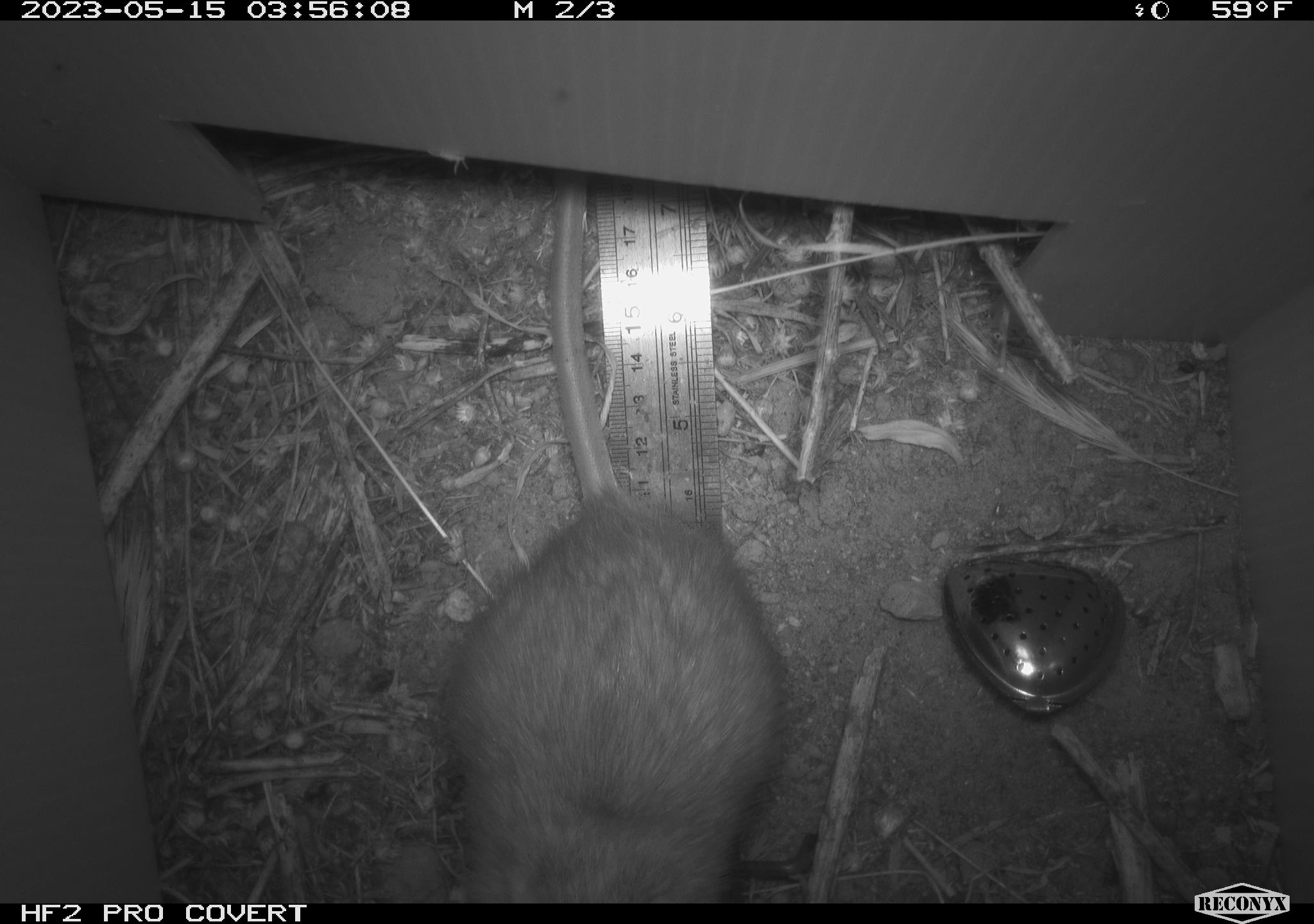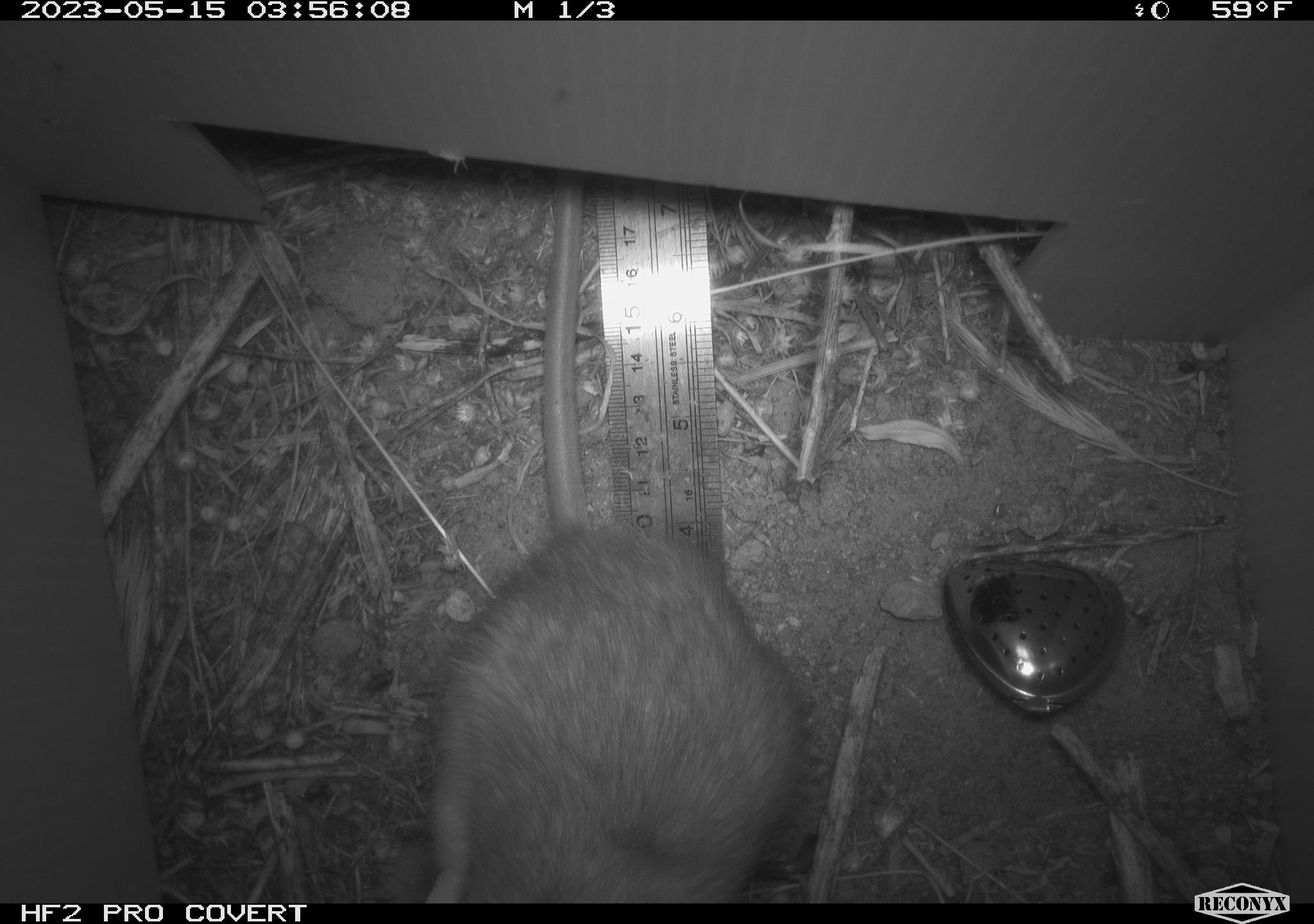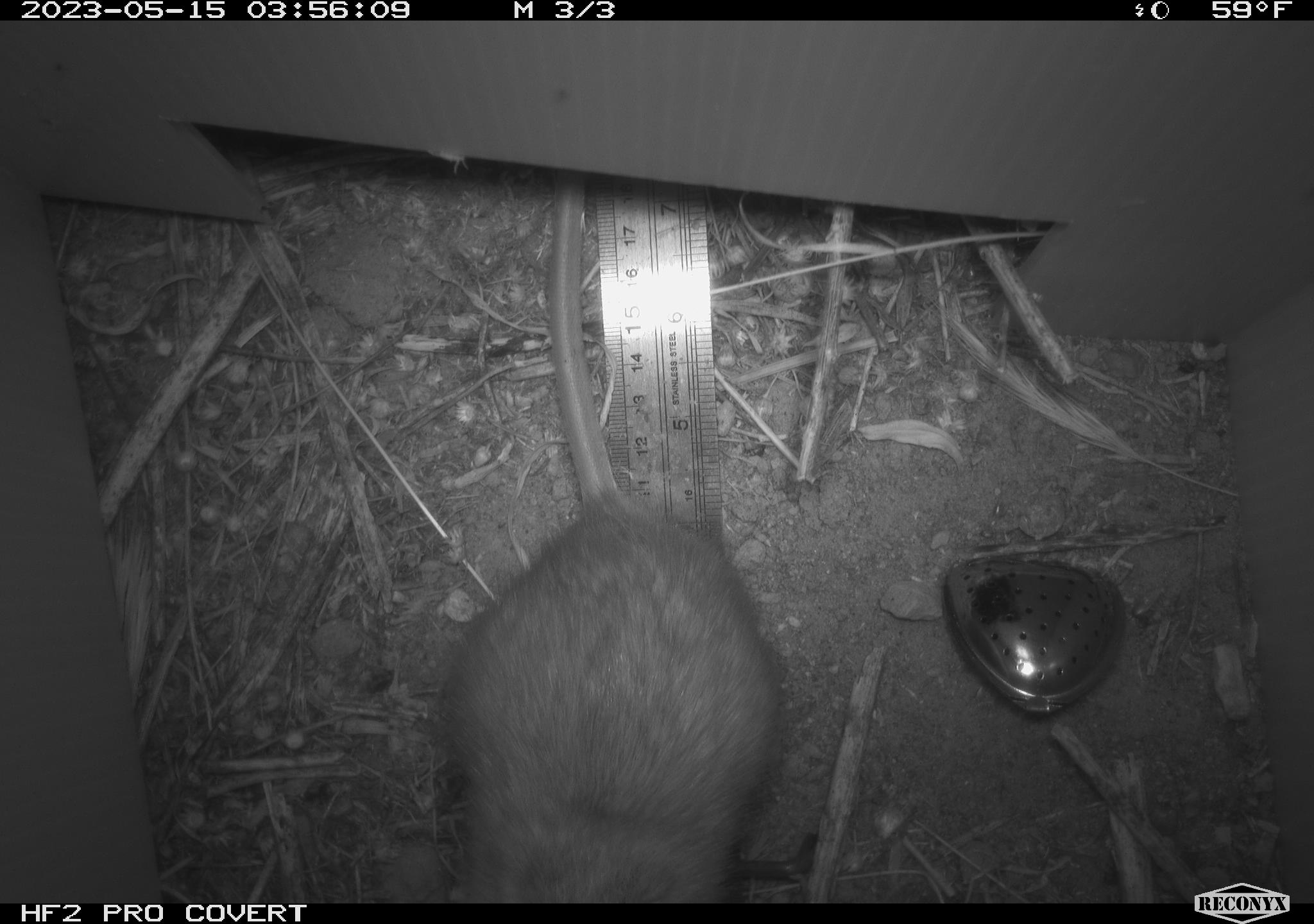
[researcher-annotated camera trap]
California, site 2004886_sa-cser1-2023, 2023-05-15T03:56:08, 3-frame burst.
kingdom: Animalia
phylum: Chordata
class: Mammalia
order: Rodentia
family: Muridae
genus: Rattus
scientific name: Rattus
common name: rat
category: rattus species